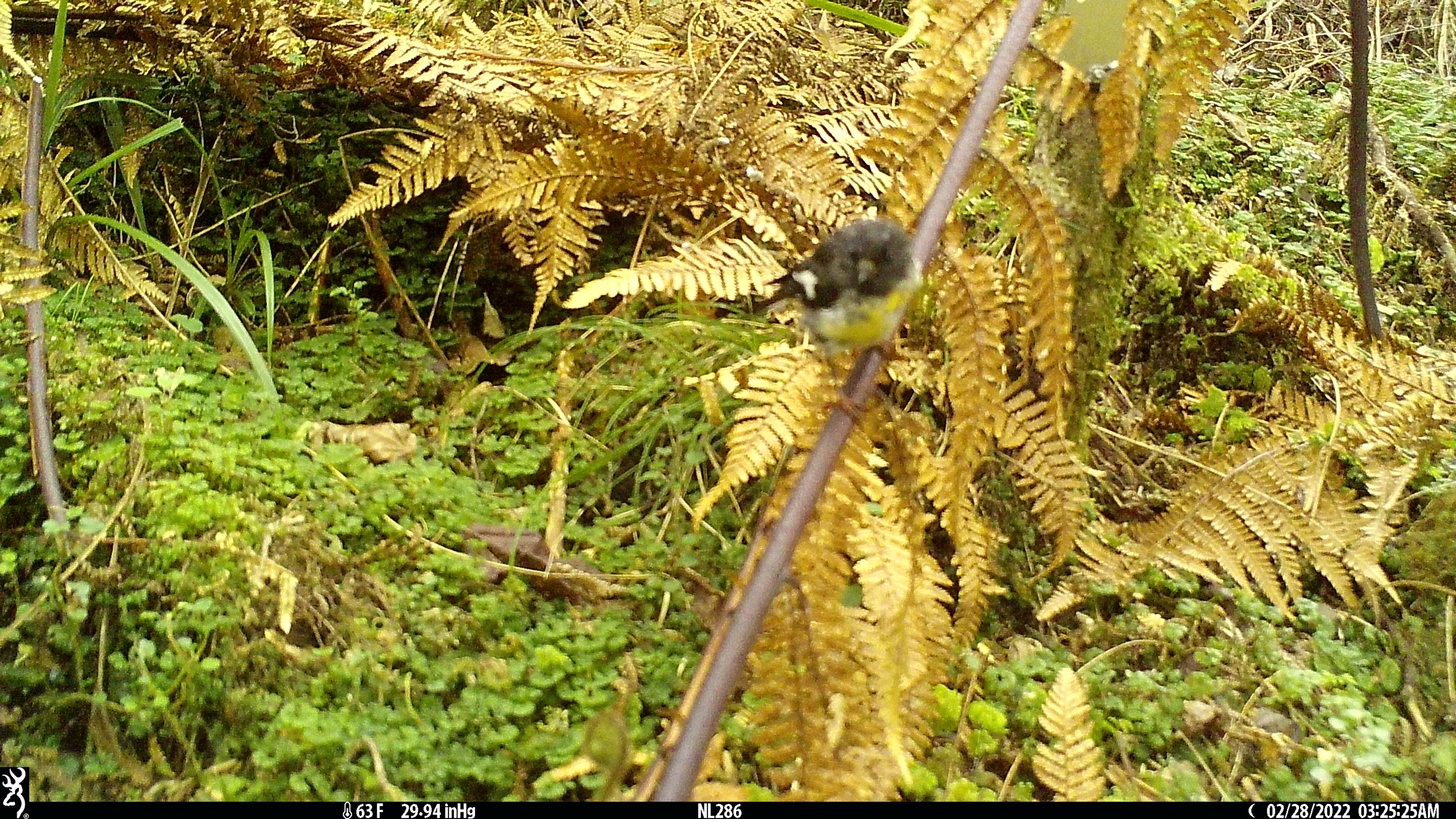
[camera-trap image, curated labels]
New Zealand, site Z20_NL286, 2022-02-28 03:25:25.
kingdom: Animalia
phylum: Chordata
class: Aves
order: Passeriformes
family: Petroicidae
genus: Petroica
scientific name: Petroica macrocephala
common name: tomtit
Tomtit (Petroica macrocephala).